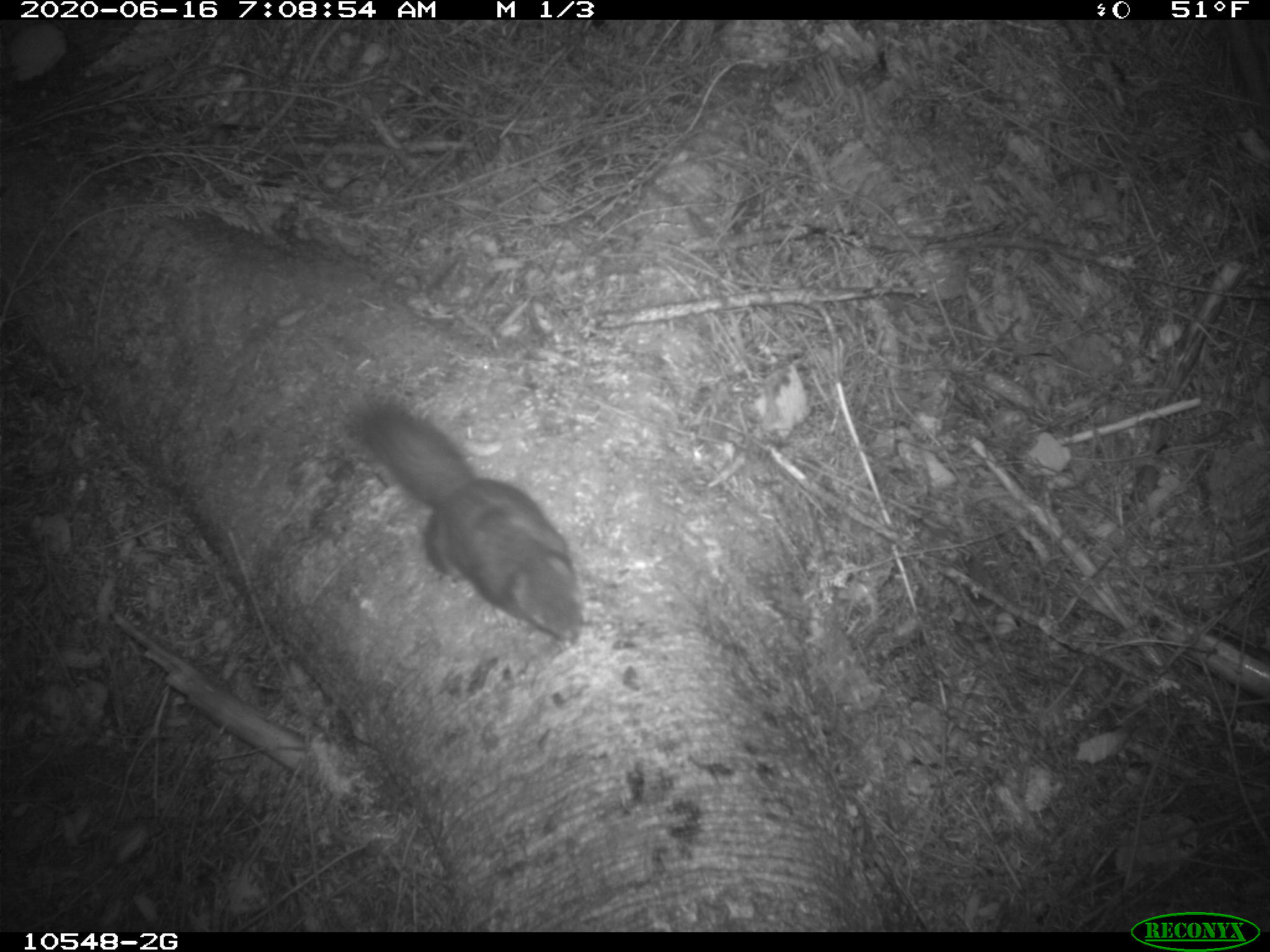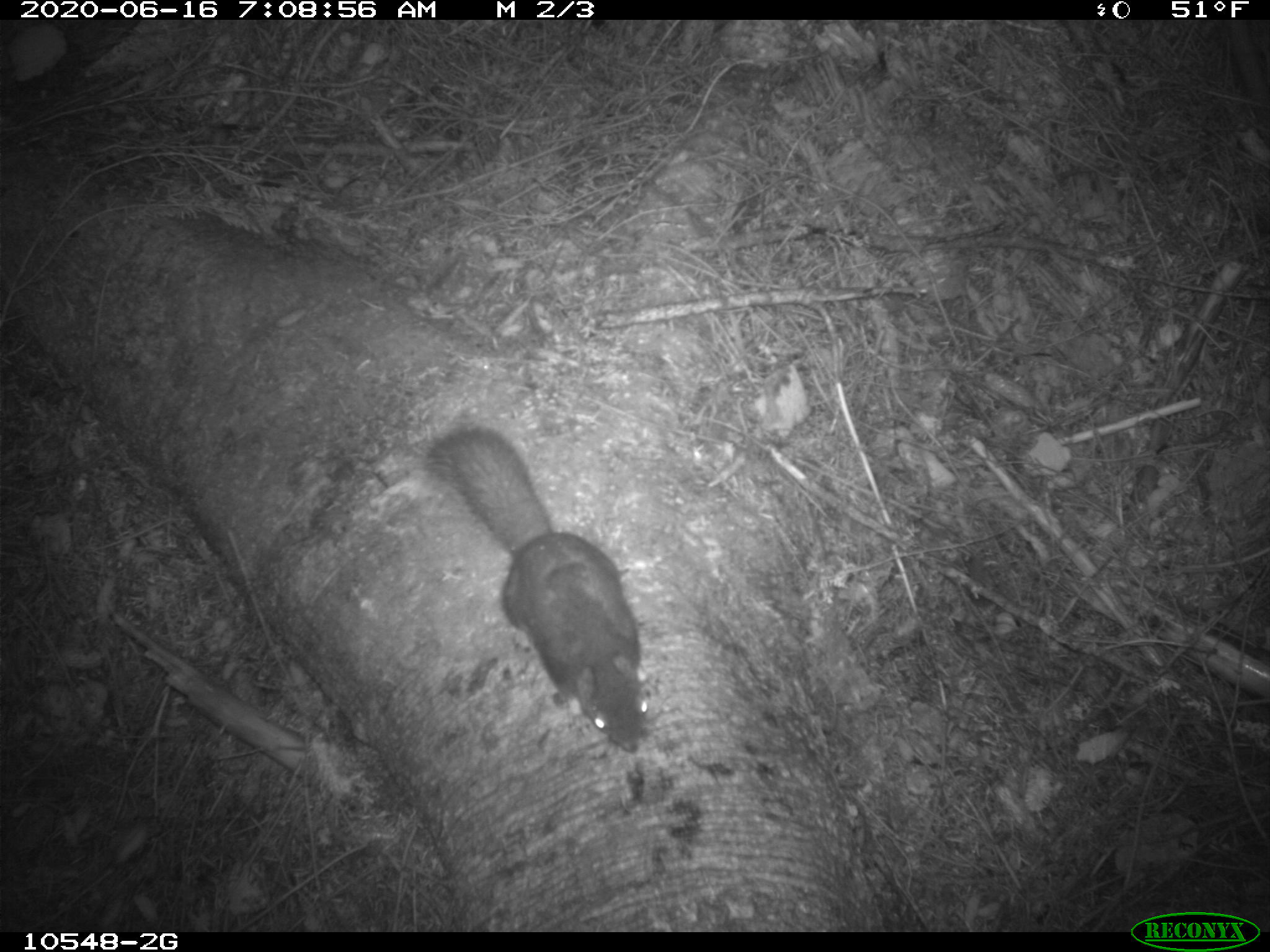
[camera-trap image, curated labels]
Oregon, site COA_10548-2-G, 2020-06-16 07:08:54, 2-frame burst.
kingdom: Animalia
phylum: Chordata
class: Mammalia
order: Rodentia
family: Sciuridae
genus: Tamiasciurus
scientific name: Tamiasciurus douglasii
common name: douglas squirrel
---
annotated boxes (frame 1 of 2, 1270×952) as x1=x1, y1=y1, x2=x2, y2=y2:
douglas squirrel: x1=359, y1=401, x2=580, y2=644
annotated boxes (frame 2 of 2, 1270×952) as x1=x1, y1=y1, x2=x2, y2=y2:
douglas squirrel: x1=427, y1=430, x2=646, y2=757